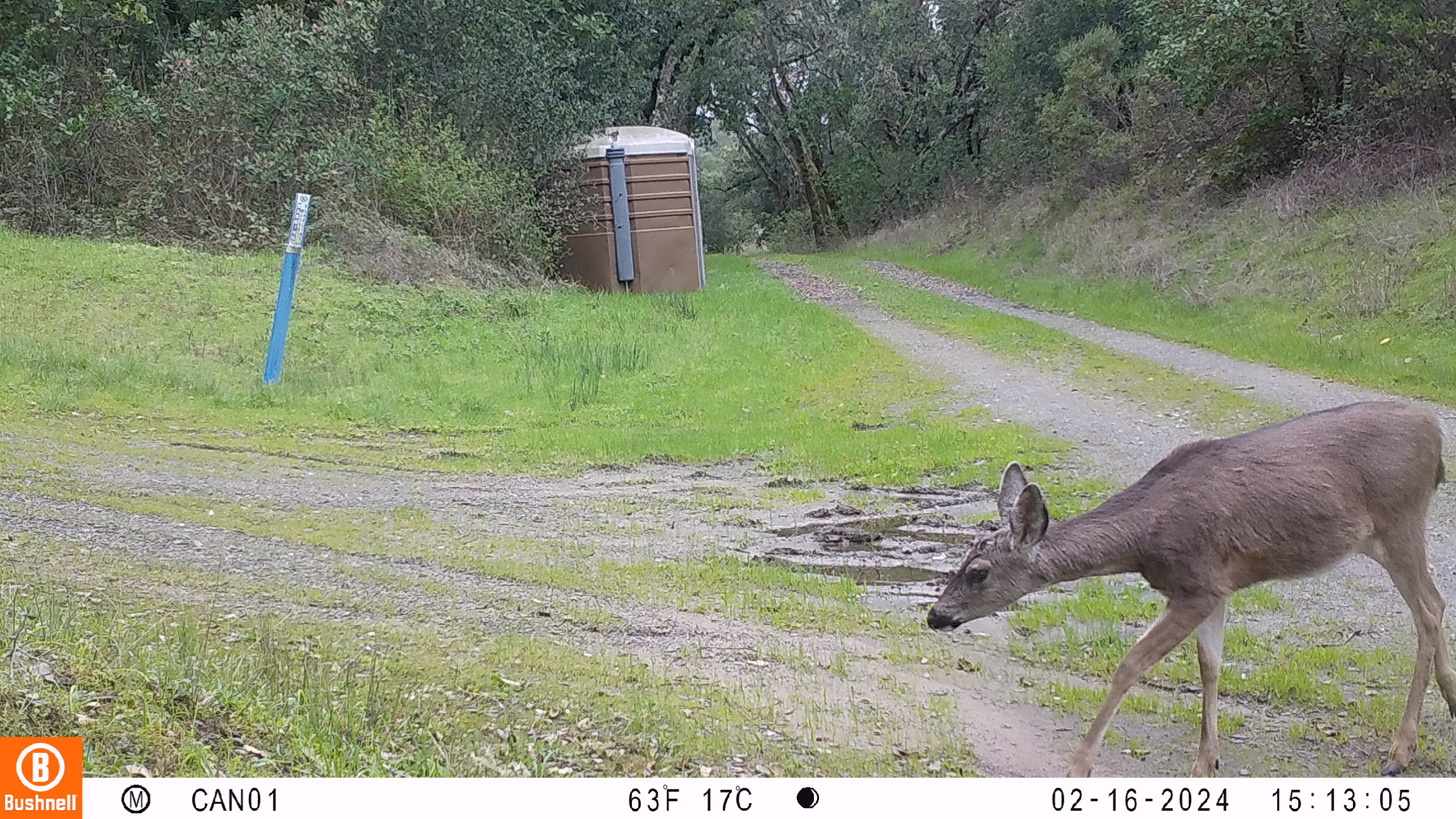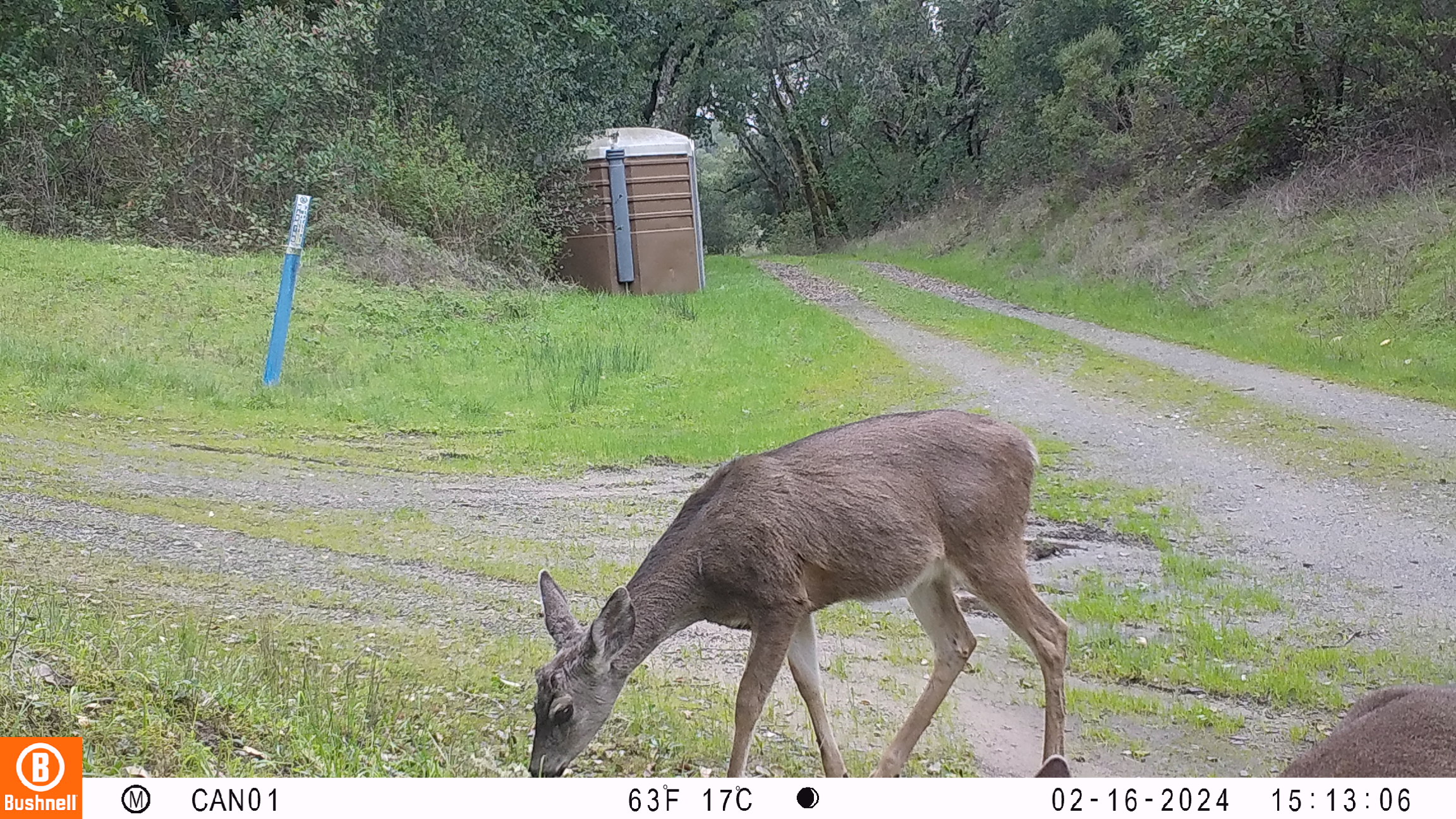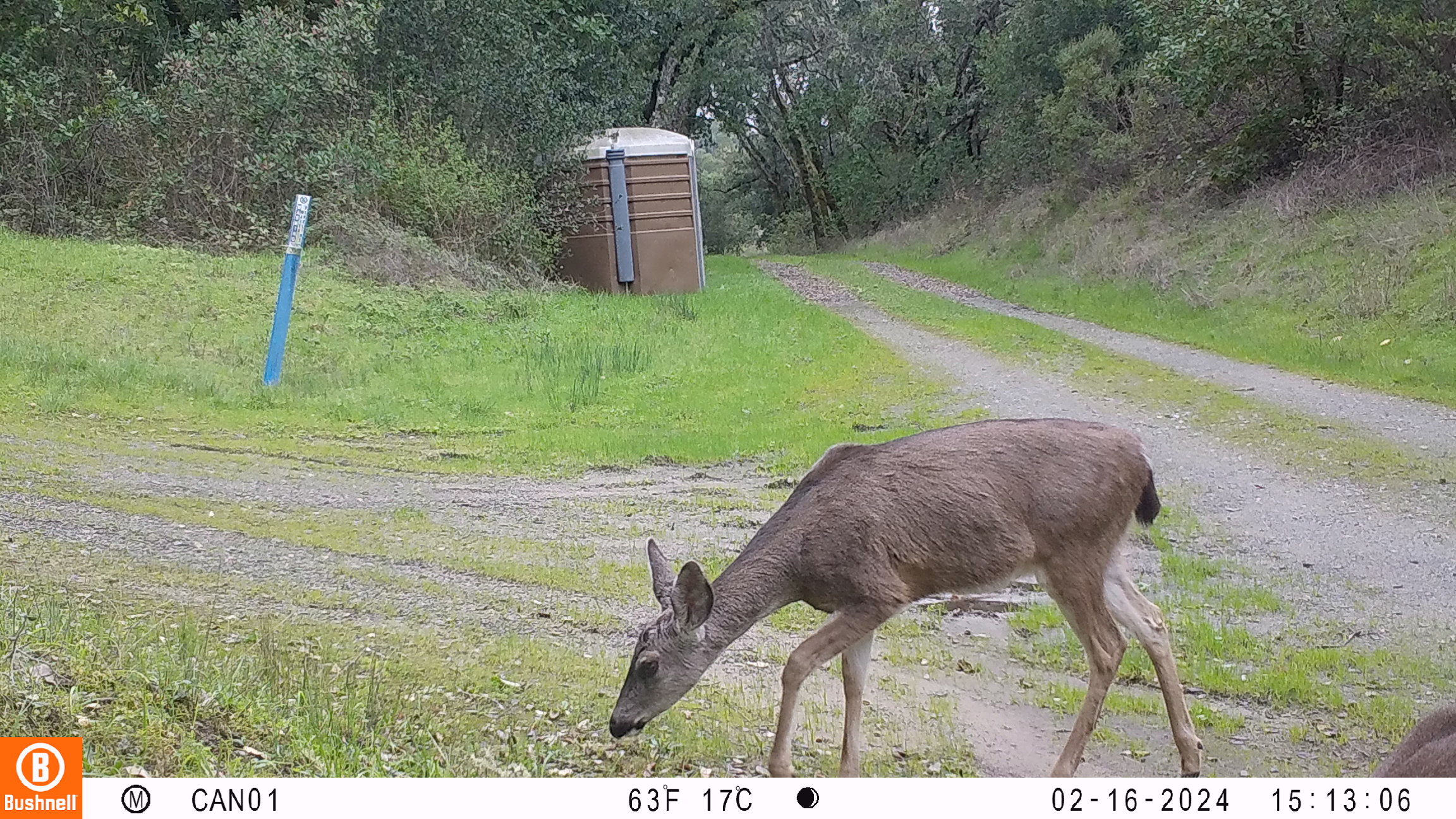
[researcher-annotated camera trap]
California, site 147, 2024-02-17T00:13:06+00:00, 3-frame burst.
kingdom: Animalia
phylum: Chordata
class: Mammalia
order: Artiodactyla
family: Cervidae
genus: Odocoileus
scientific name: Odocoileus hemionus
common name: mule deer